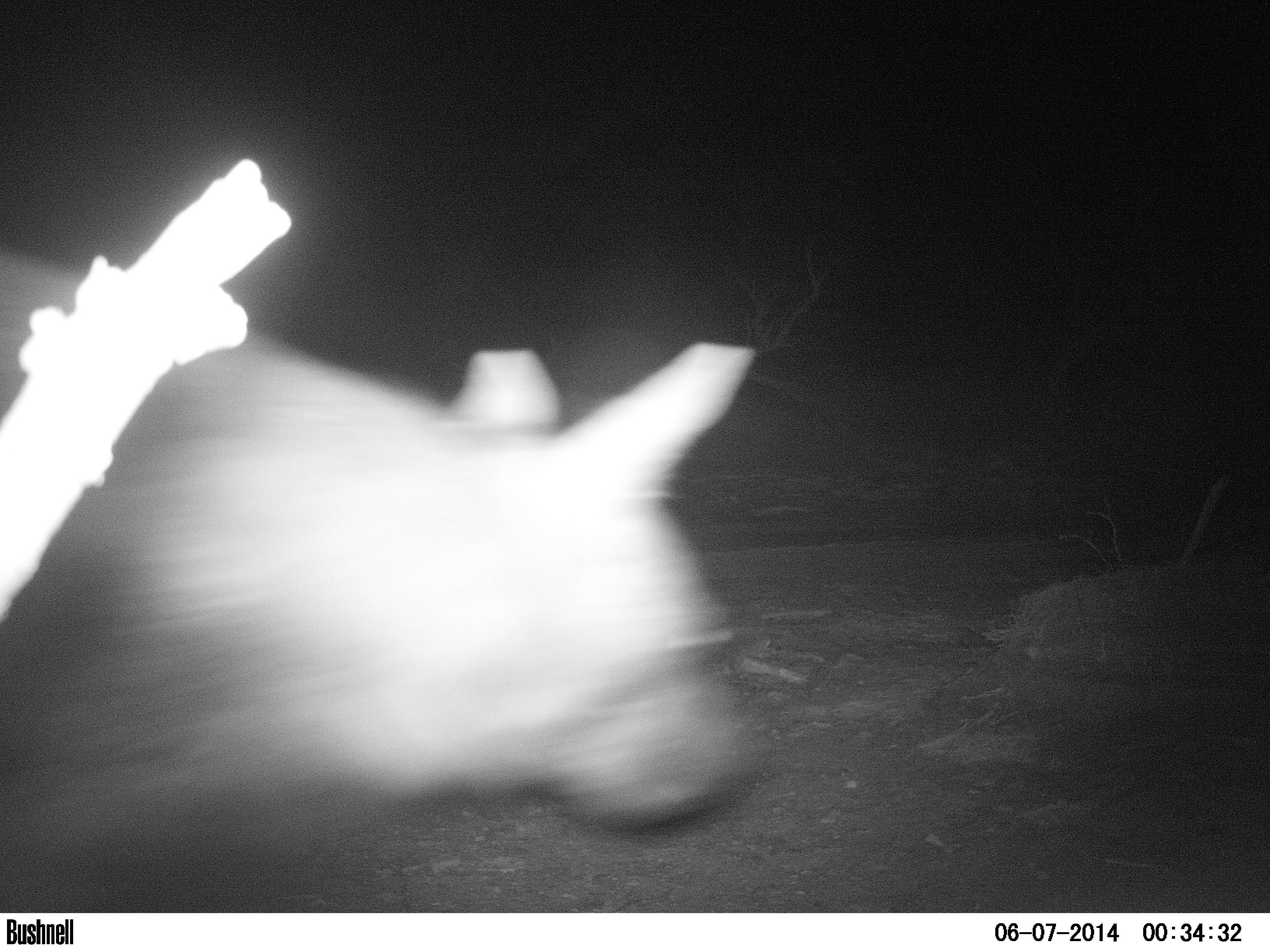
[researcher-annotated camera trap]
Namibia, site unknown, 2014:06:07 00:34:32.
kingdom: Animalia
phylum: Chordata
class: Mammalia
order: Carnivora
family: Hyaenidae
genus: Parahyaena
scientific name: Parahyaena brunnea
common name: brown hyena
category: hyaena brunnea